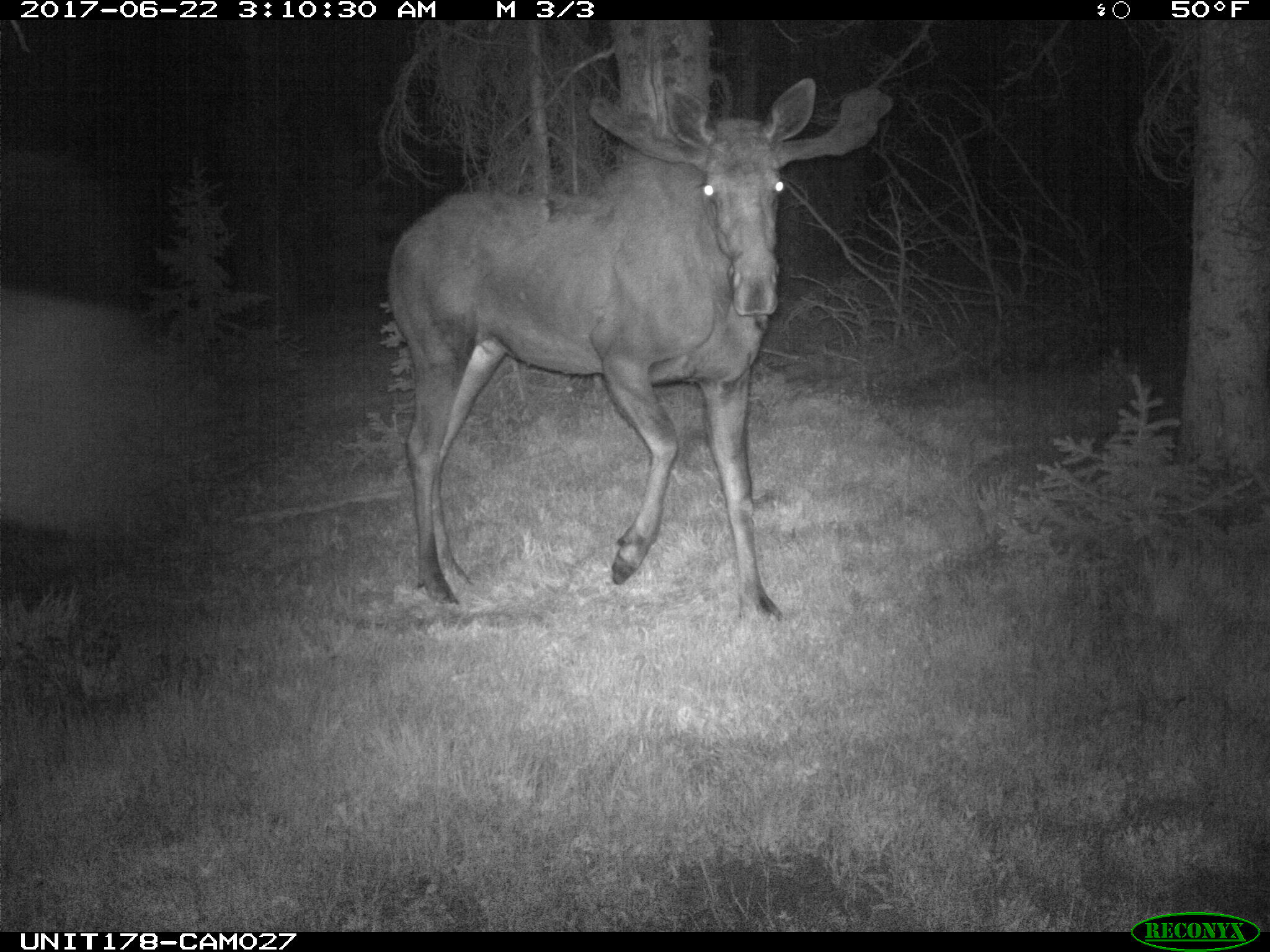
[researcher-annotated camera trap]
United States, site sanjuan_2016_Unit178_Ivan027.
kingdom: Animalia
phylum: Chordata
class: Mammalia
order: Artiodactyla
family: Cervidae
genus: Alces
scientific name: Alces alces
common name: moose